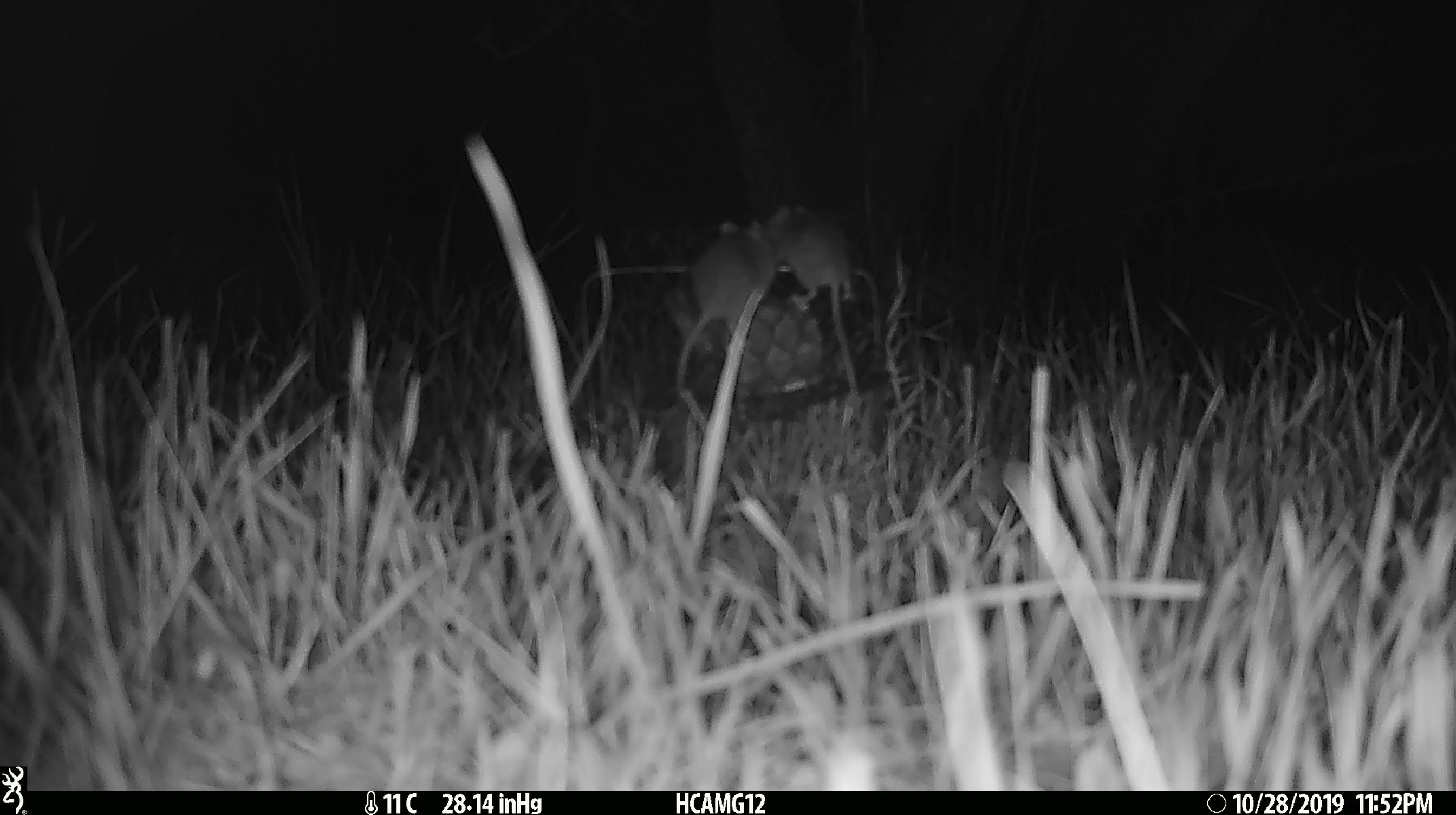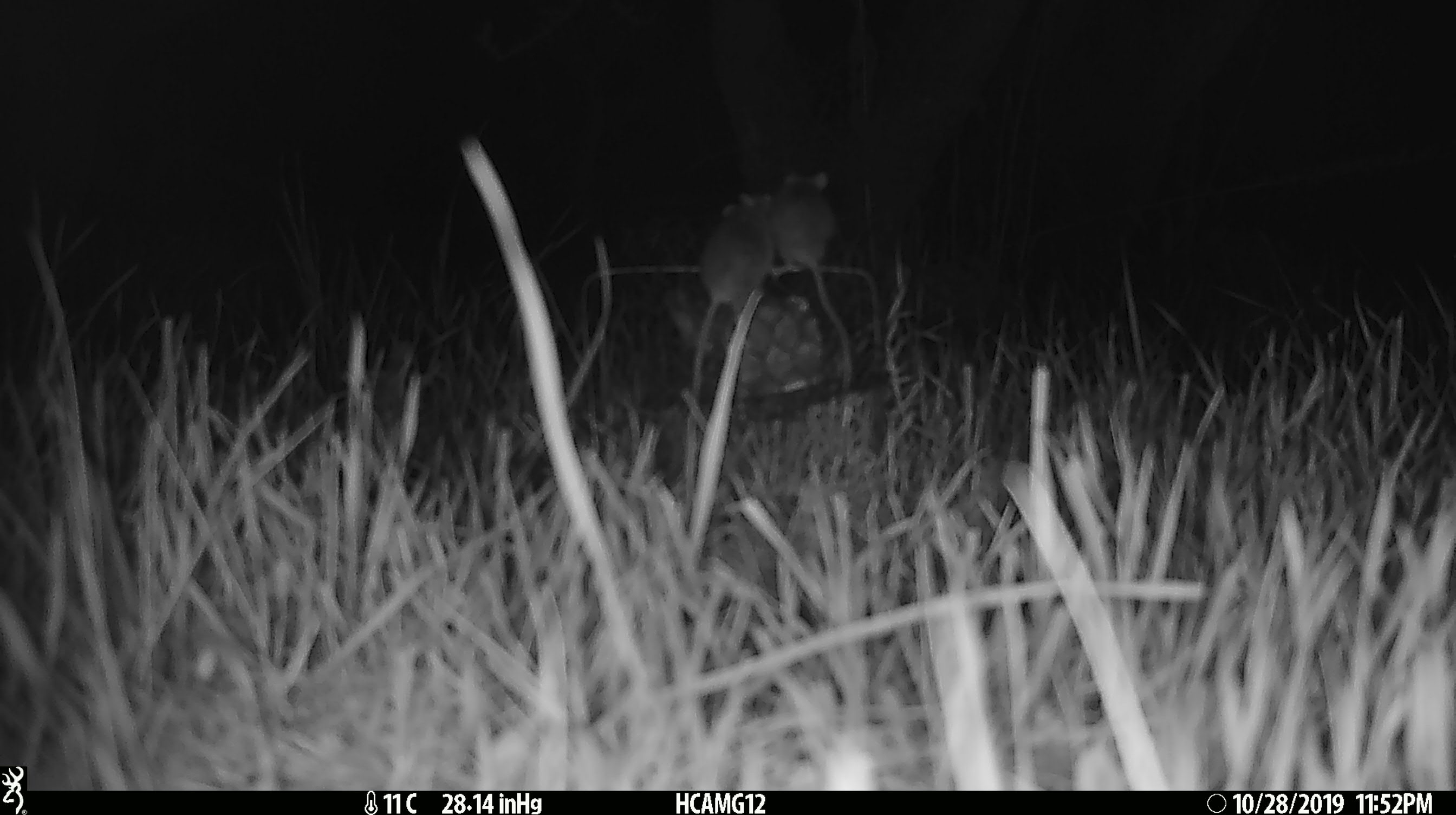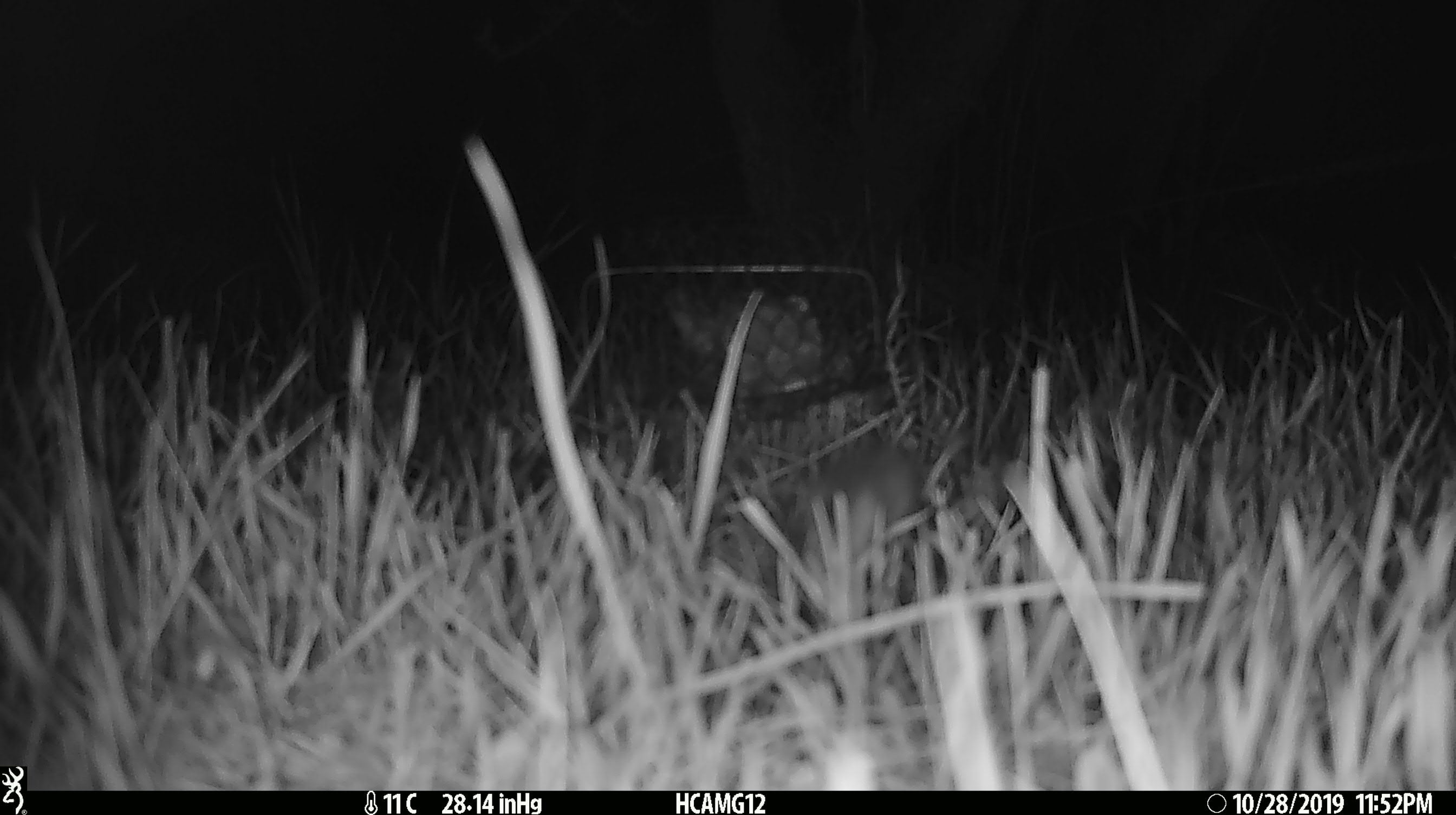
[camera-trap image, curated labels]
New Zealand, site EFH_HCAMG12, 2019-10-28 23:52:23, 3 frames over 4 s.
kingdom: Animalia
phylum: Chordata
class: Mammalia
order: Rodentia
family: Muridae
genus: Mus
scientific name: Mus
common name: mouse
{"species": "mouse (Mus)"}